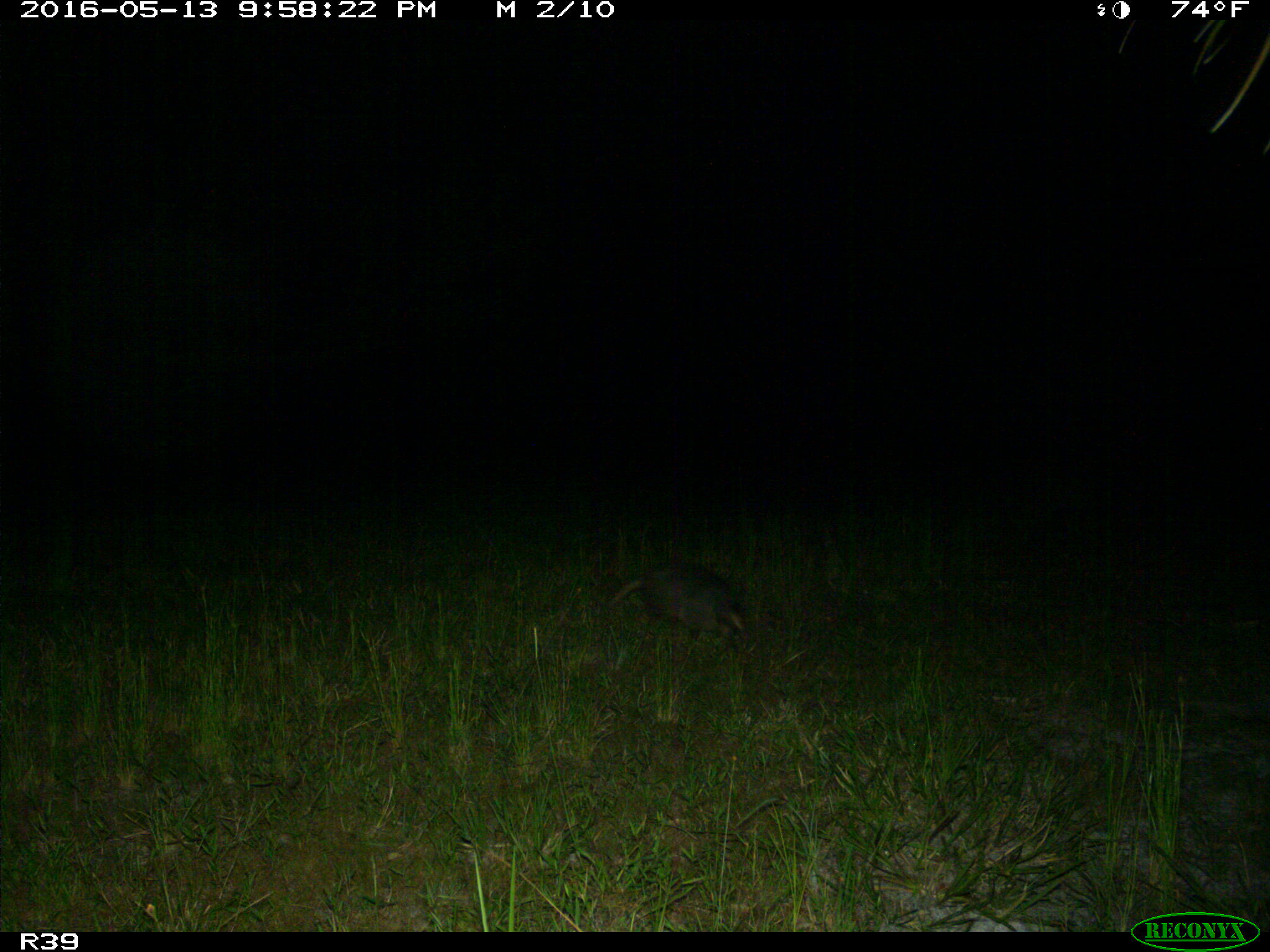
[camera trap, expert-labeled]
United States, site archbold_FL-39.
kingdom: Animalia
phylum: Chordata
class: Mammalia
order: Cingulata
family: Dasypodidae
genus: Dasypus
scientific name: Dasypus novemcinctus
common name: nine-banded armadillo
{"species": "Dasypus novemcinctus (nine-banded armadillo)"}